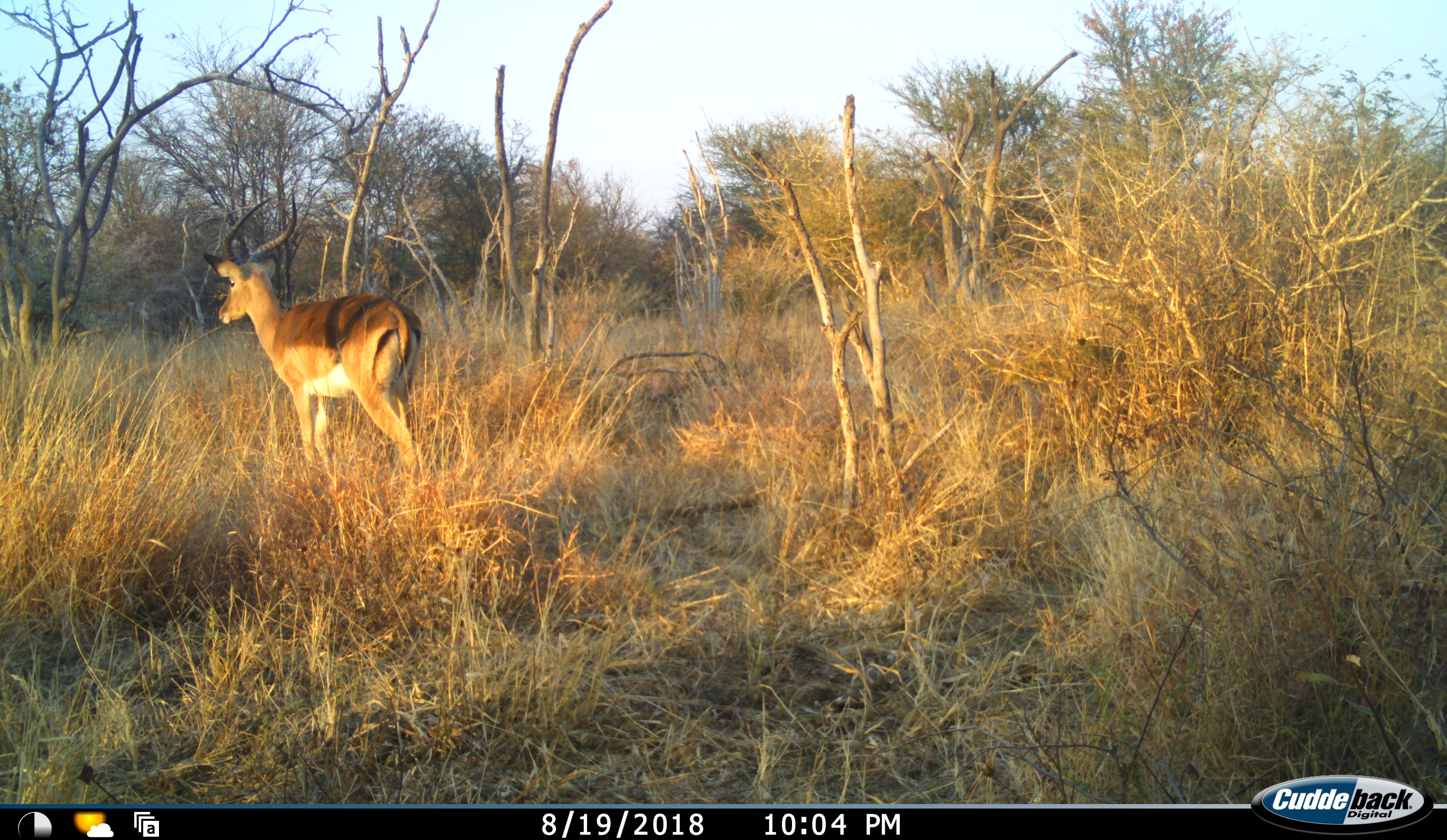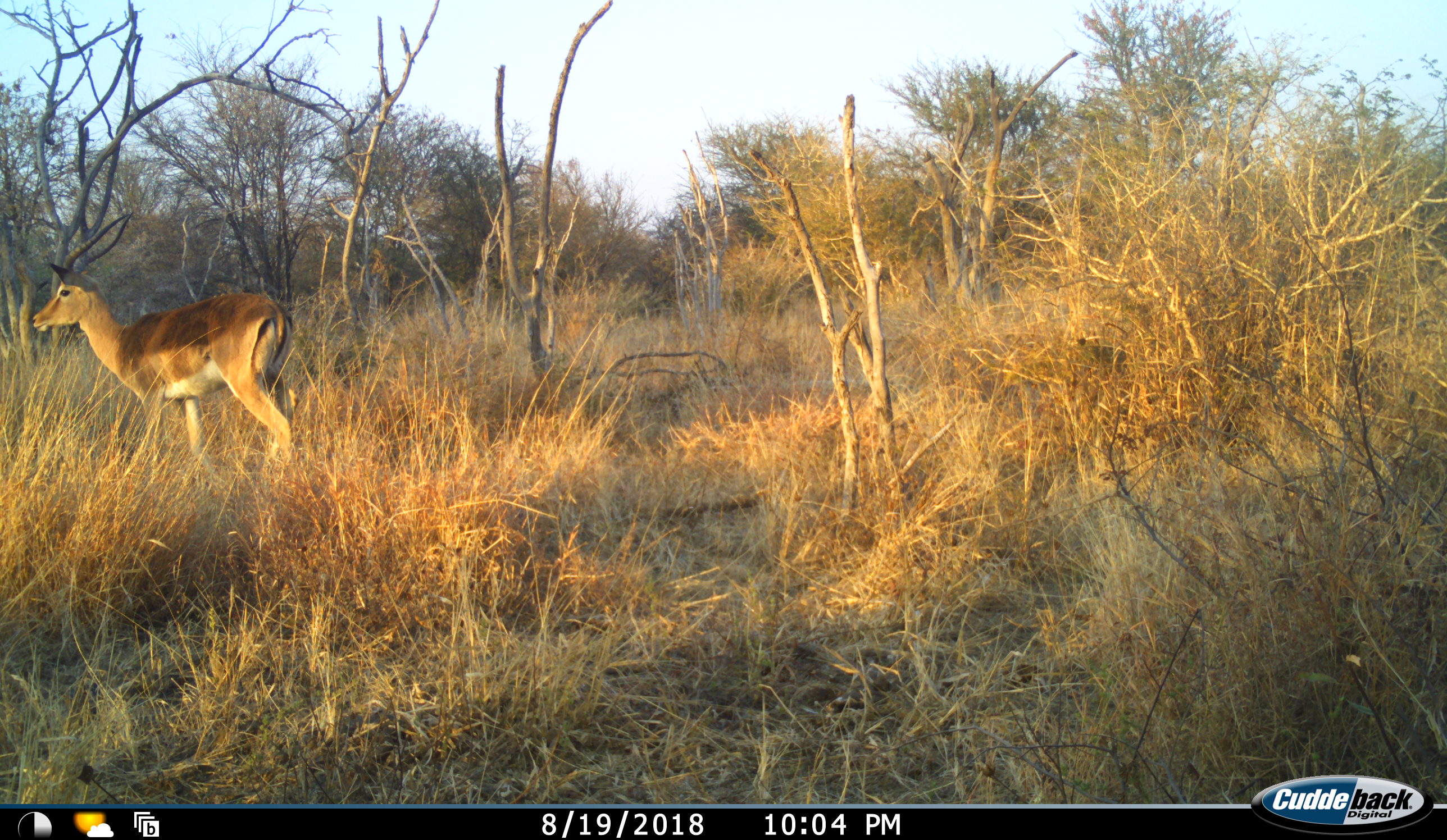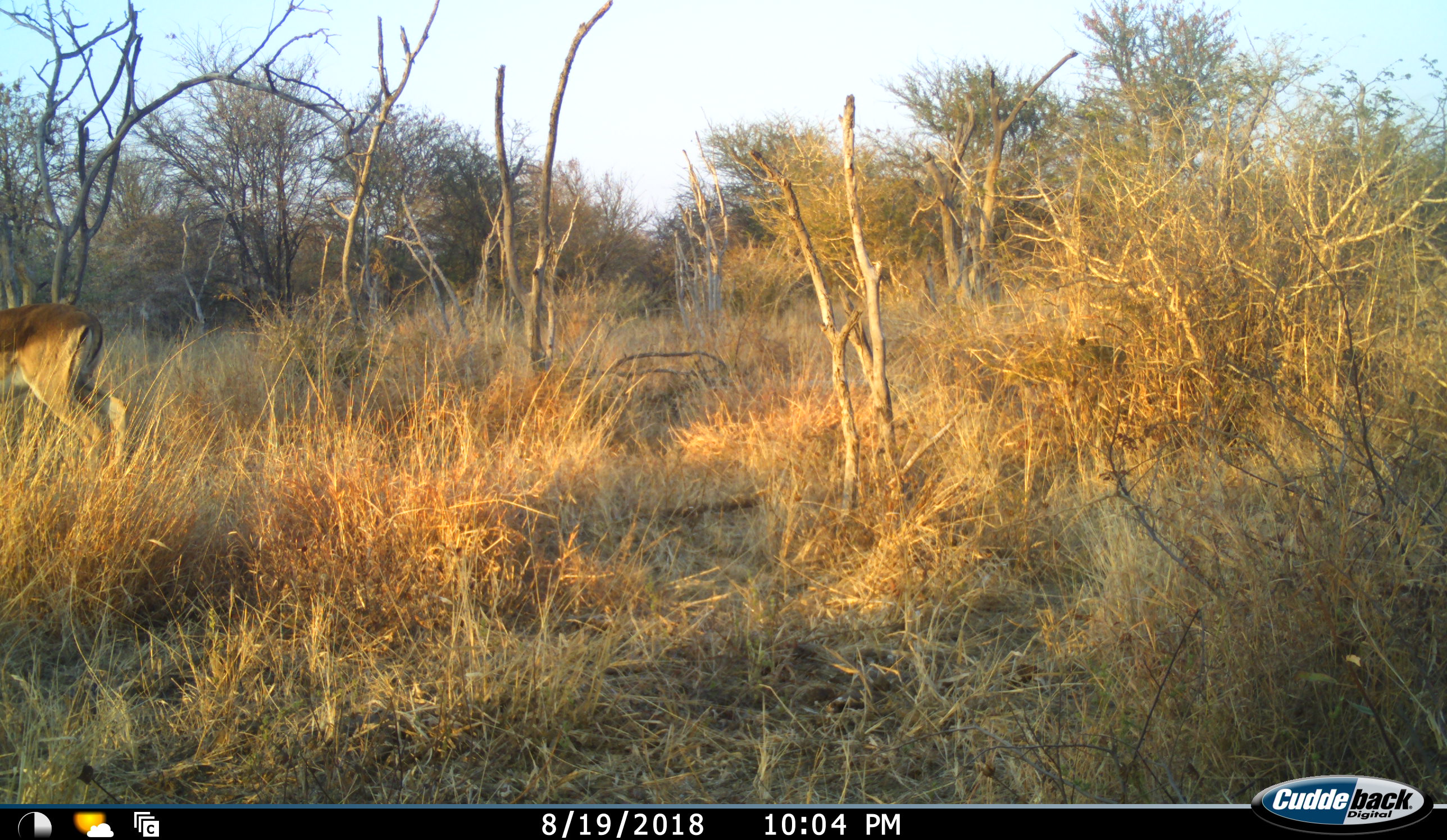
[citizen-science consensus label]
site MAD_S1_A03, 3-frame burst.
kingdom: Animalia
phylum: Chordata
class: Mammalia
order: Artiodactyla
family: Bovidae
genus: Aepyceros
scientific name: Aepyceros melampus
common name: impala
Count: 1.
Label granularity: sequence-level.